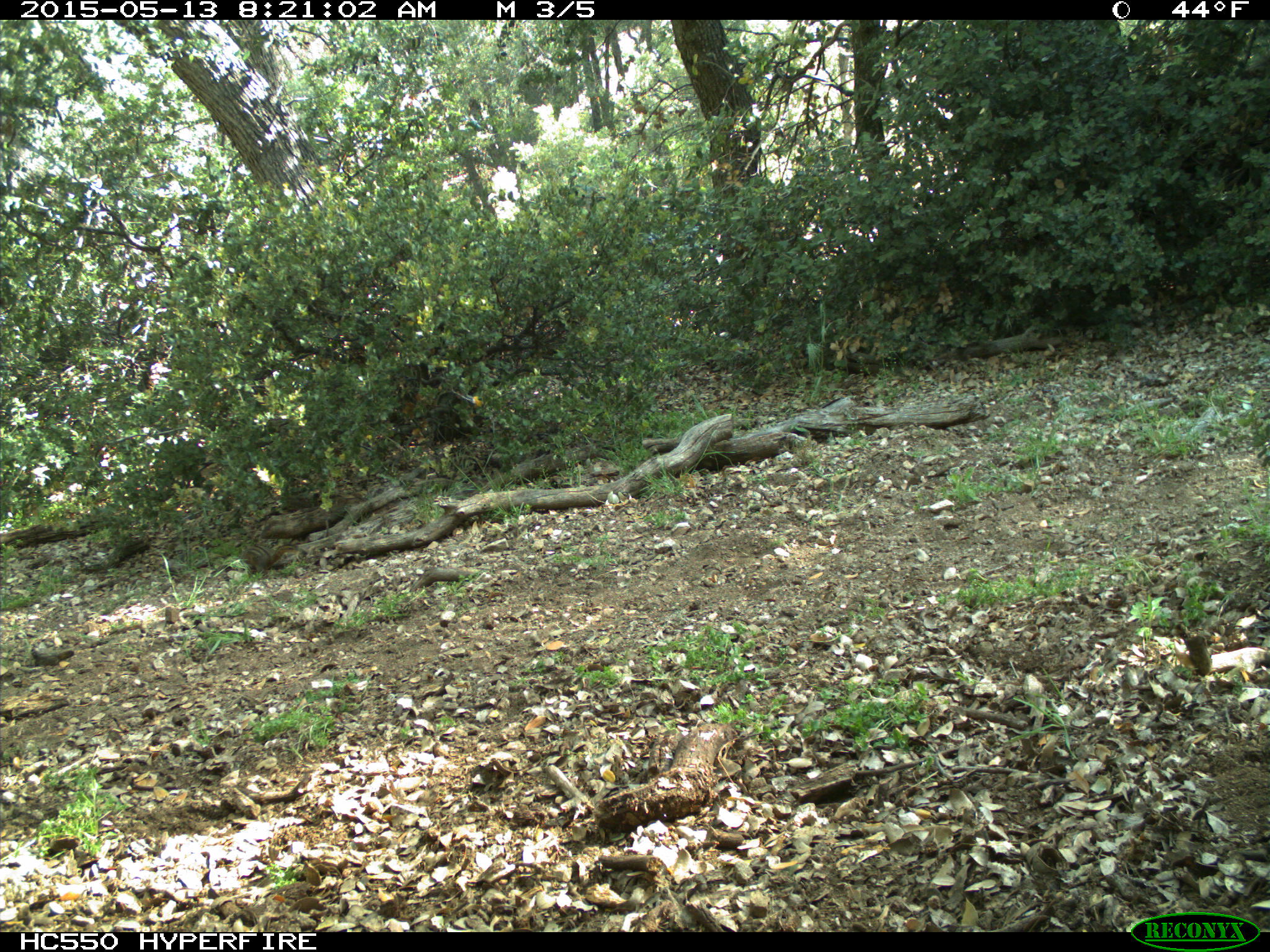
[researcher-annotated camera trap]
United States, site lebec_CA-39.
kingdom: Animalia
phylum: Chordata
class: Mammalia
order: Rodentia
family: Sciuridae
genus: Tamias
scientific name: Tamias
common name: chipmunk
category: unidentified chipmunk